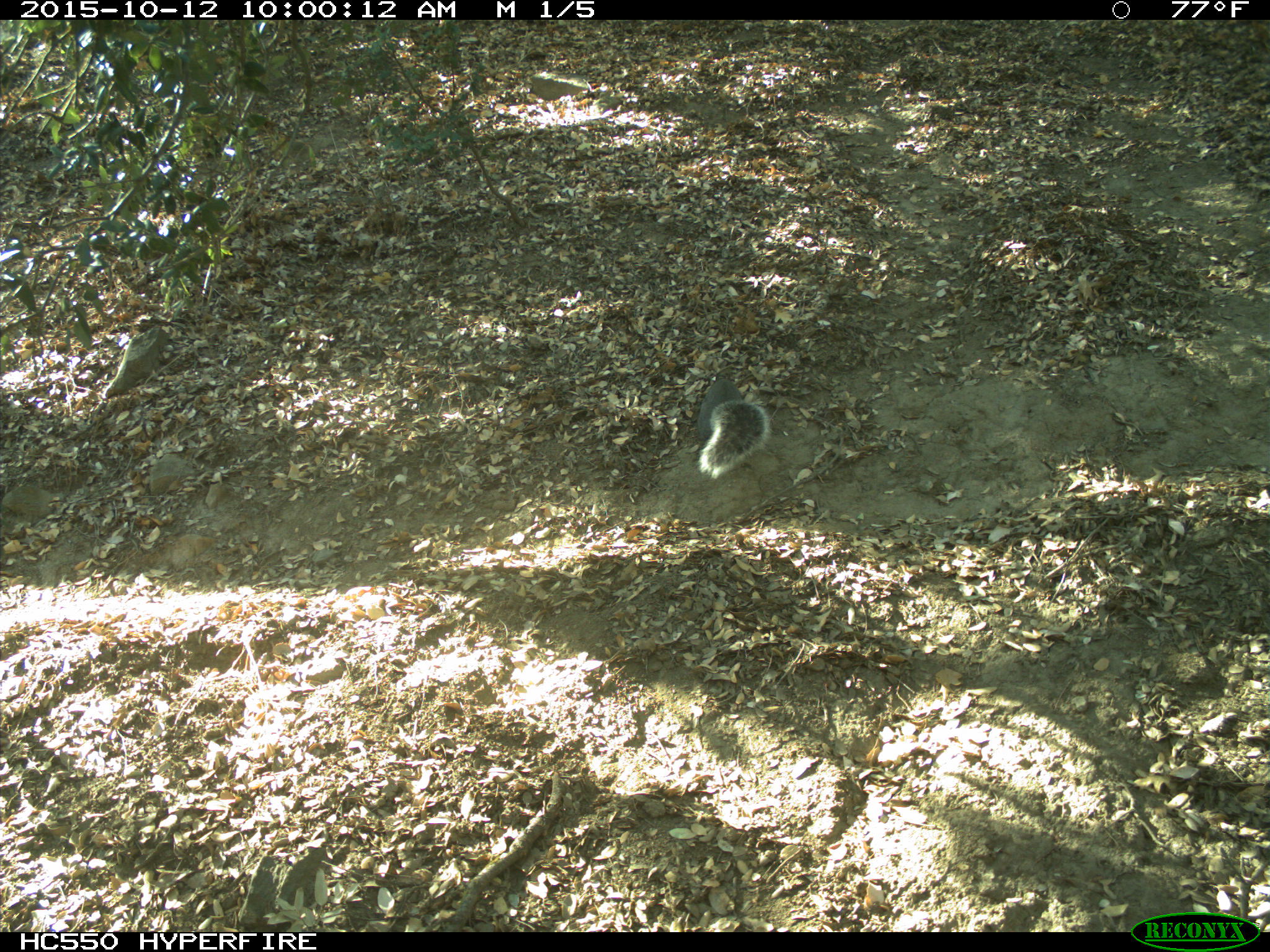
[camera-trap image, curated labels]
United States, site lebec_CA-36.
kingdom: Animalia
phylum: Chordata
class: Mammalia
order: Rodentia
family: Sciuridae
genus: Sciurus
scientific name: Sciurus carolinensis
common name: eastern gray squirrel